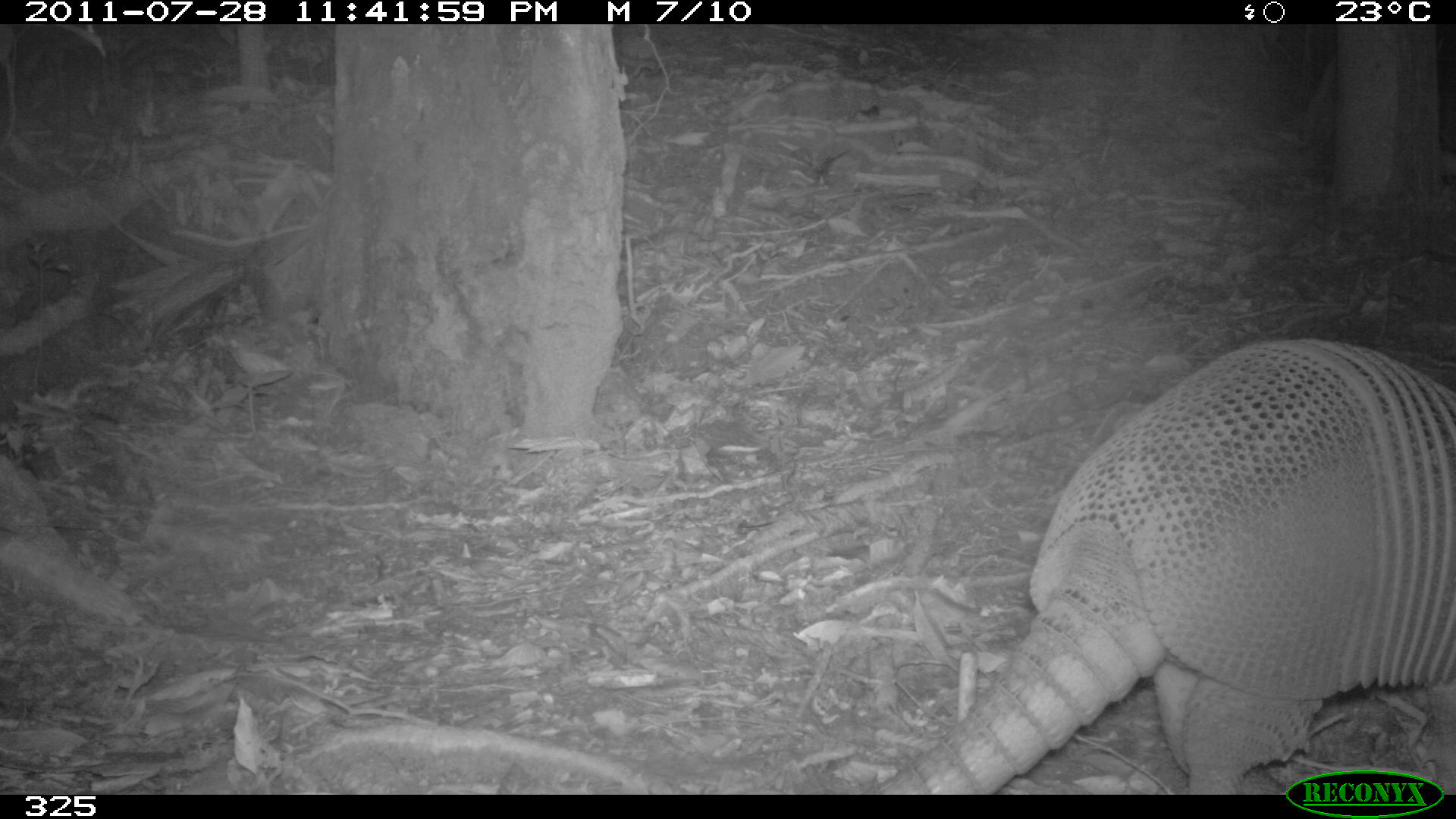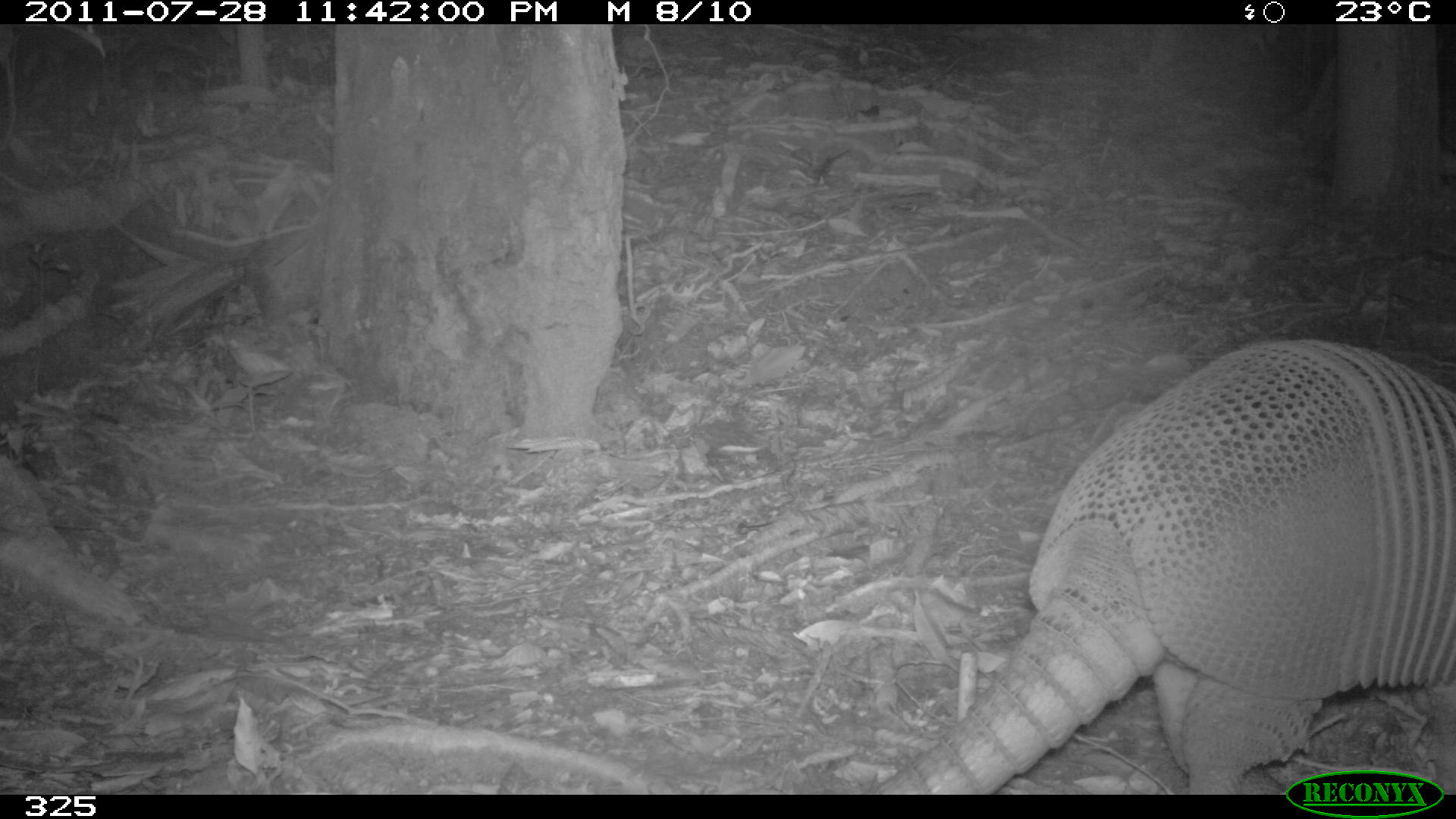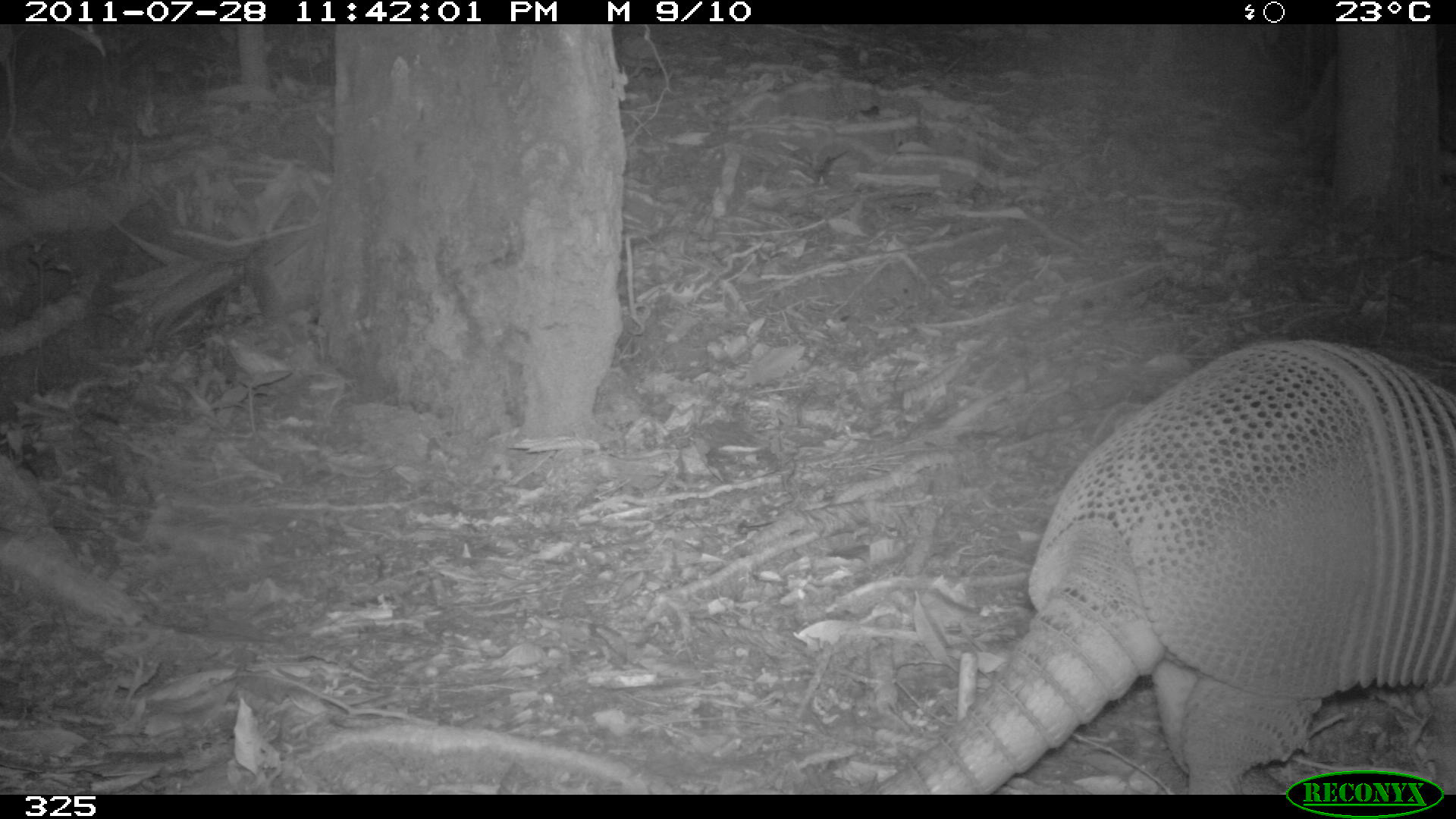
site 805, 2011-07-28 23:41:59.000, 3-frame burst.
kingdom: Animalia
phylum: Chordata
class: Mammalia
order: Cingulata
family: Dasypodidae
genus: Dasypus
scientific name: Dasypus novemcinctus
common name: nine-banded armadillo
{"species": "Dasypus novemcinctus (nine-banded armadillo)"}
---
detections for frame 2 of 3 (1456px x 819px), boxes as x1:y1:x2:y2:
dasypus novemcinctus: 300:329:1451:787